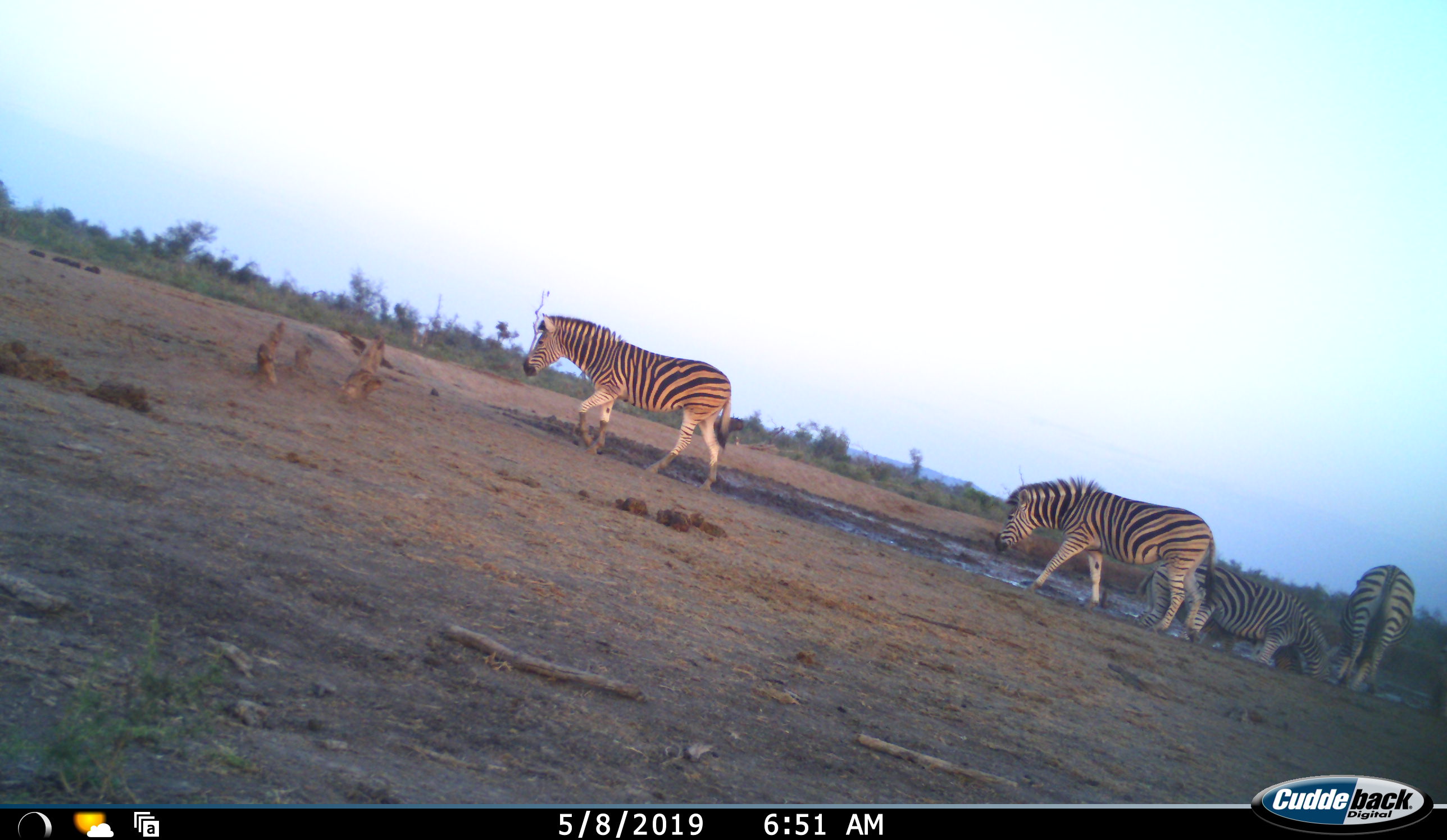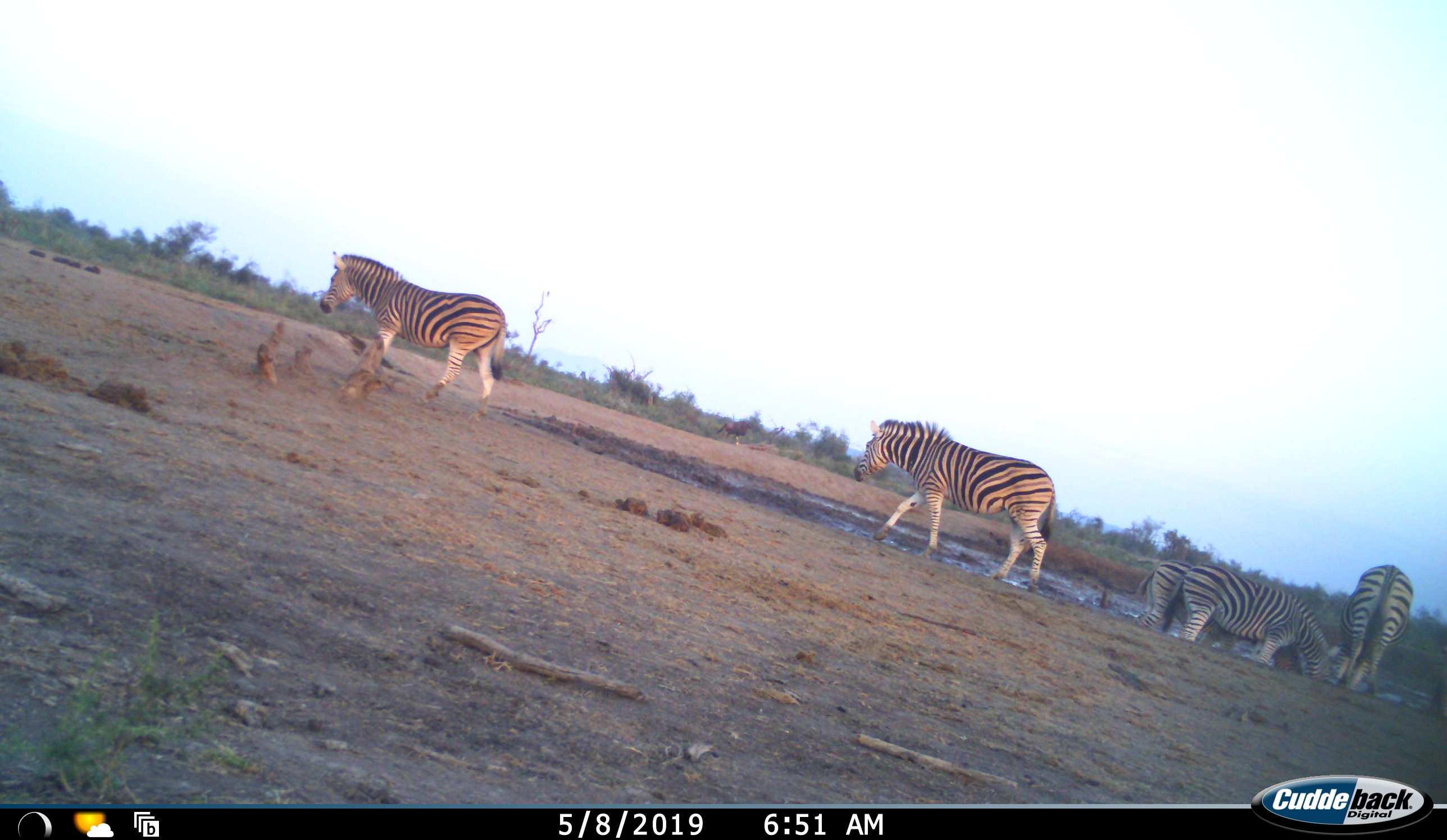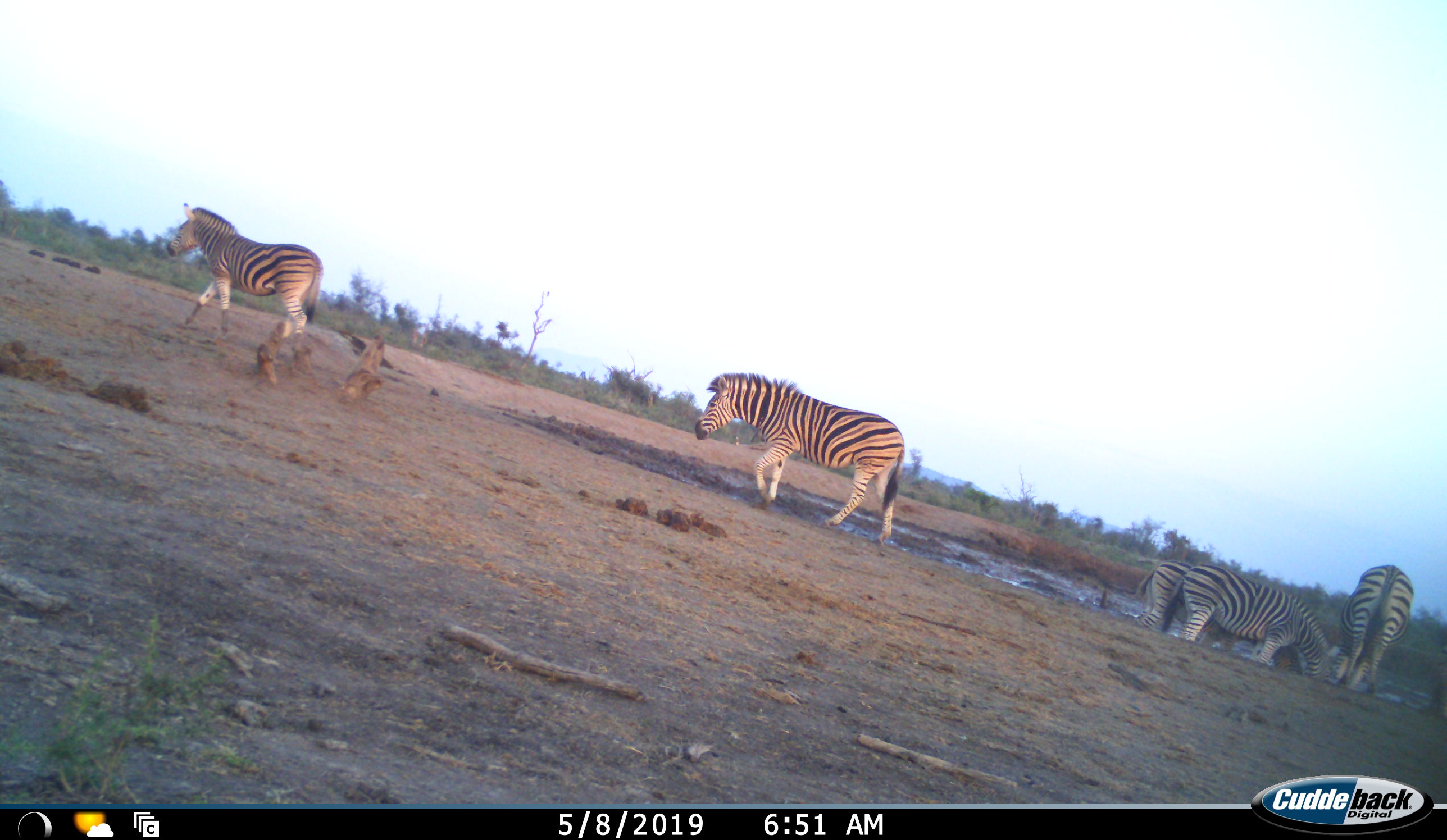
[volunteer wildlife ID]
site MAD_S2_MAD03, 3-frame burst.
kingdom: Animalia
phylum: Chordata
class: Mammalia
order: Perissodactyla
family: Equidae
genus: Equus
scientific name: Equus quagga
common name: plains zebra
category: zebraplains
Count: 5.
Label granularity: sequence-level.